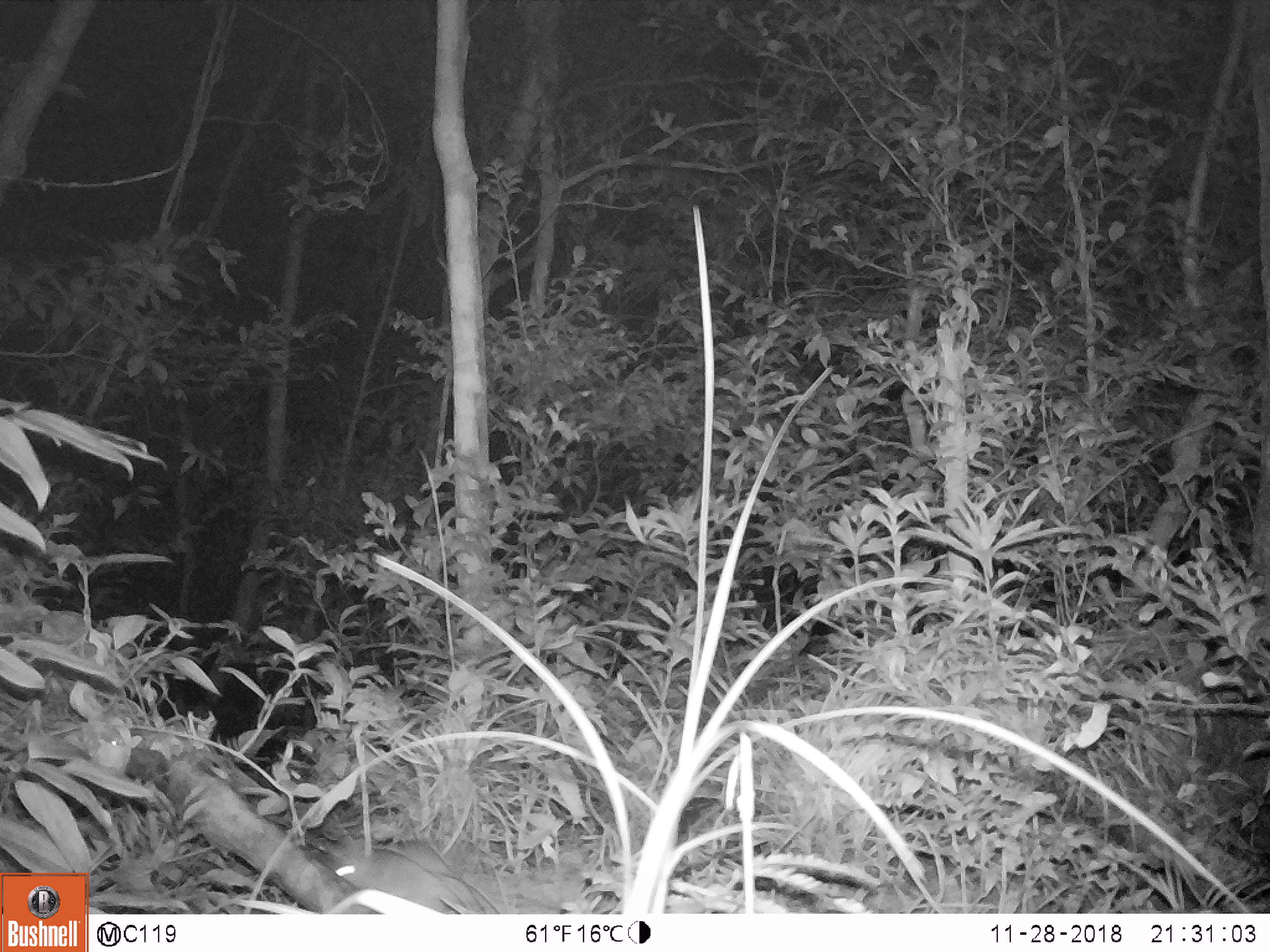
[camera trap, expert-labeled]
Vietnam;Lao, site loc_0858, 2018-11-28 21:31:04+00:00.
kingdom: Animalia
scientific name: Animalia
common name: animal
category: unidentified animal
Unidentified animal (animal) (Animalia). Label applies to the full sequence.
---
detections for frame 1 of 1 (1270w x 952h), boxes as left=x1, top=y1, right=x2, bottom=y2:
unidentified animal: left=323, top=836, right=586, bottom=913